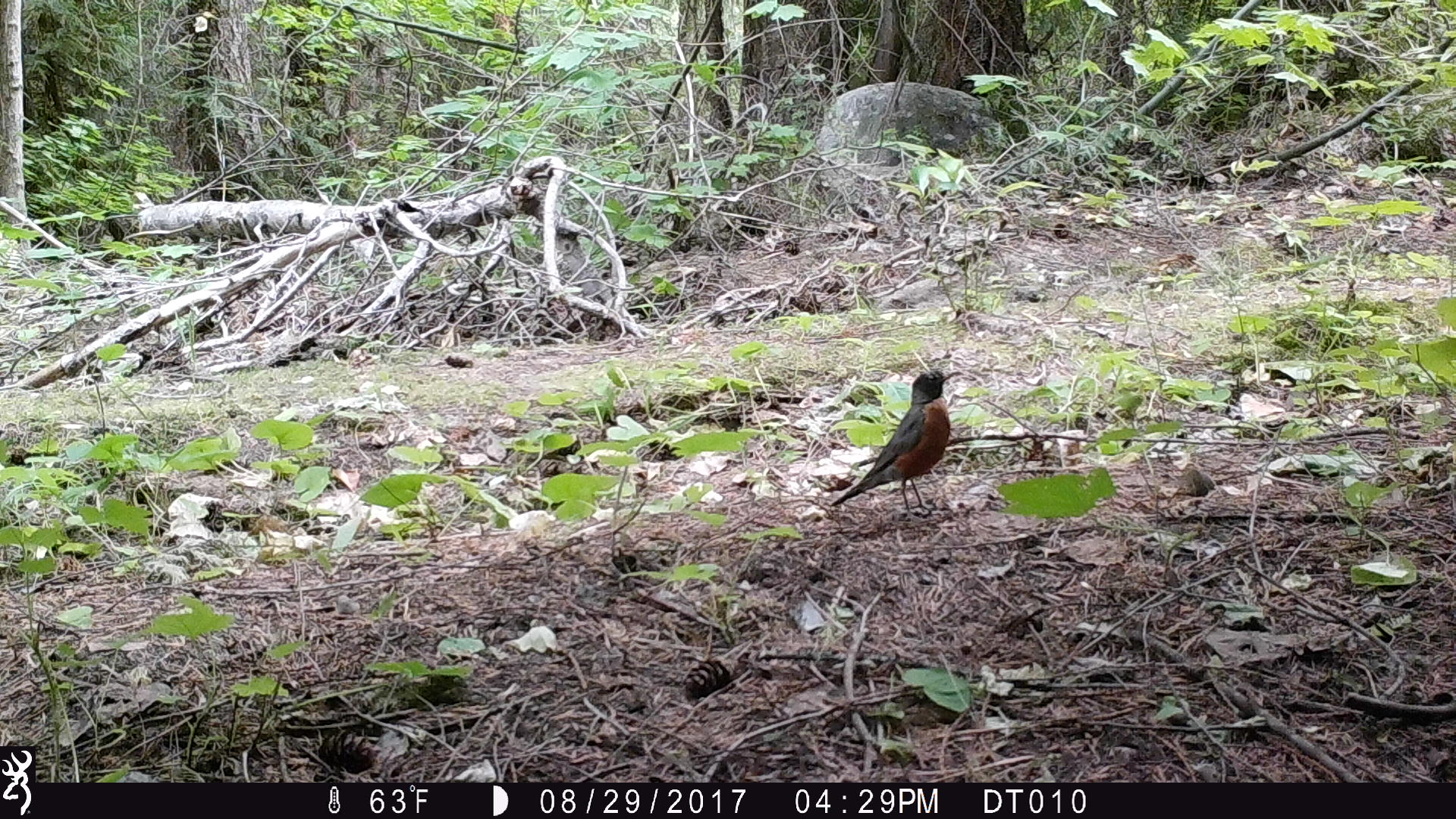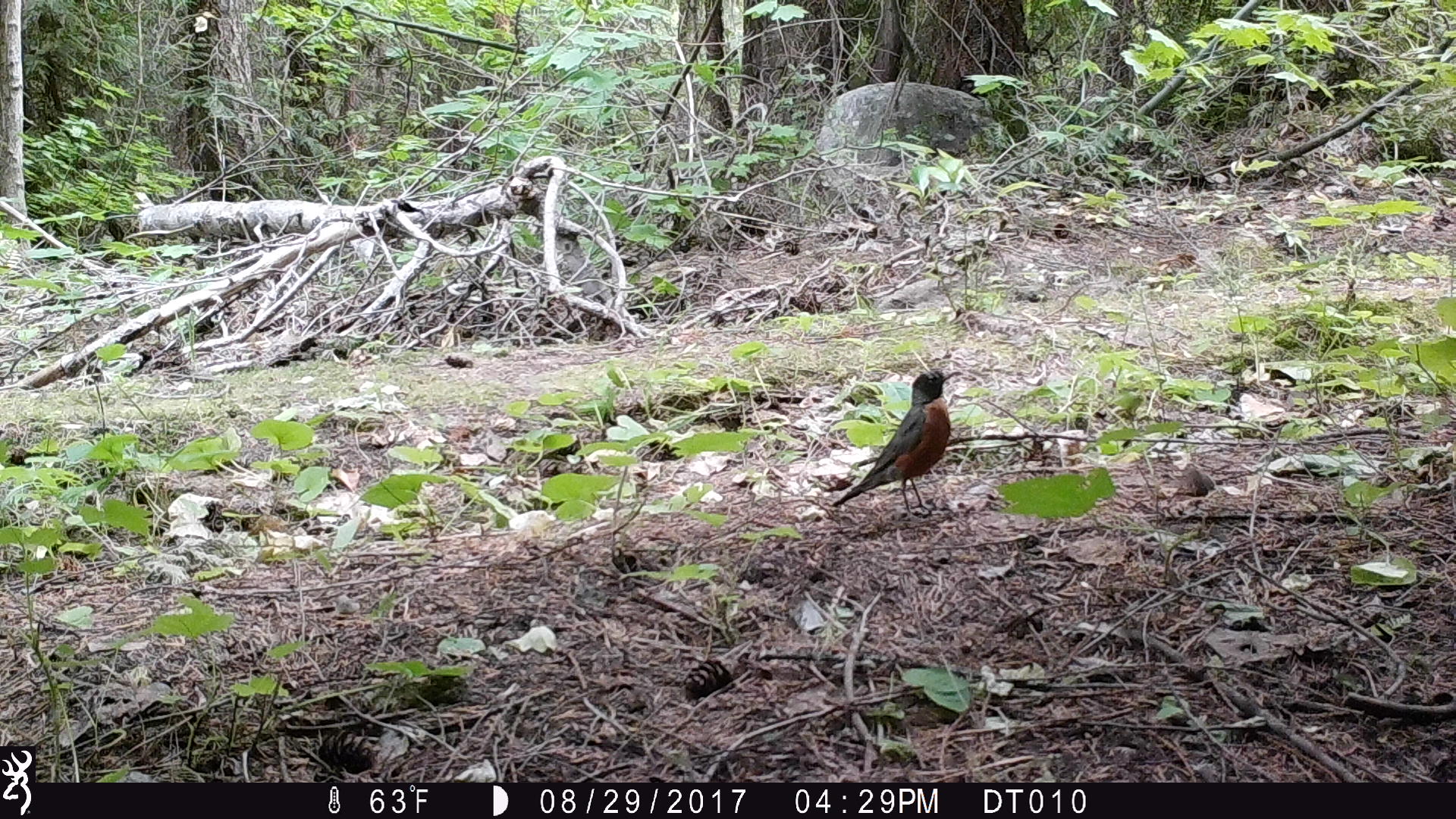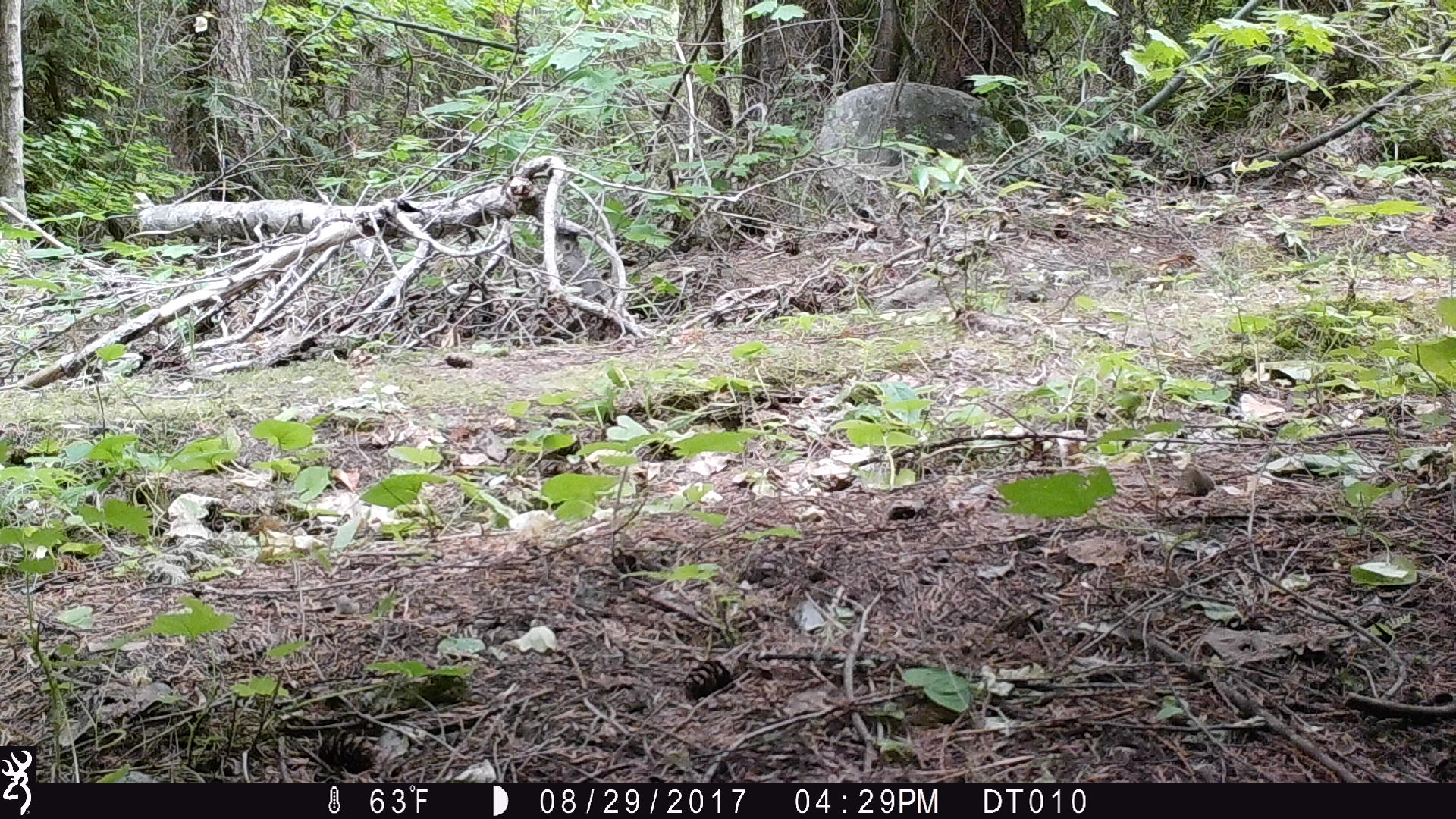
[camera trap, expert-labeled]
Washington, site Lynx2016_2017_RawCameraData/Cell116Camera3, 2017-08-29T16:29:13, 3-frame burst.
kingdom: Animalia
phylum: Chordata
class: Aves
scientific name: Aves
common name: birds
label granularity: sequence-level